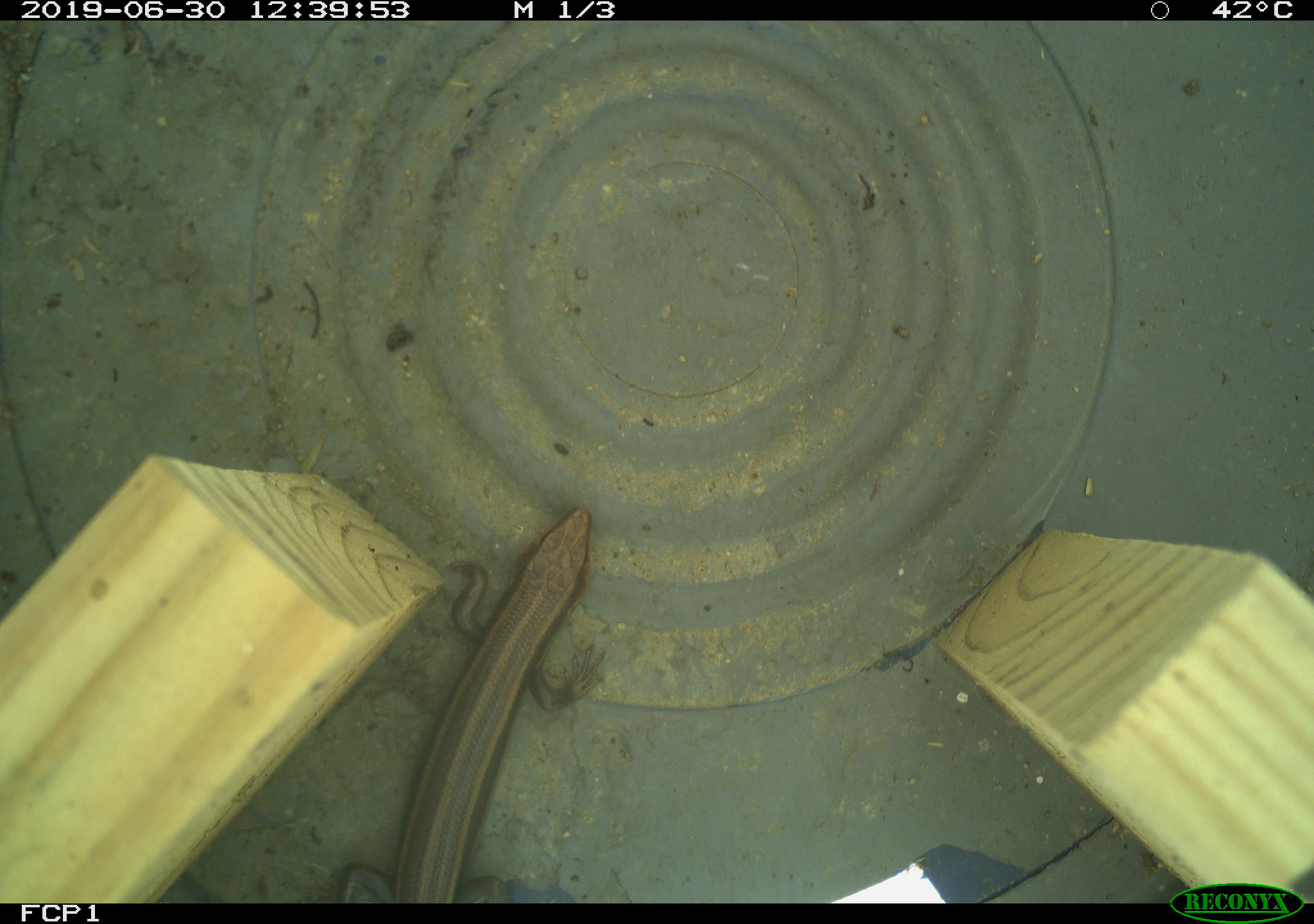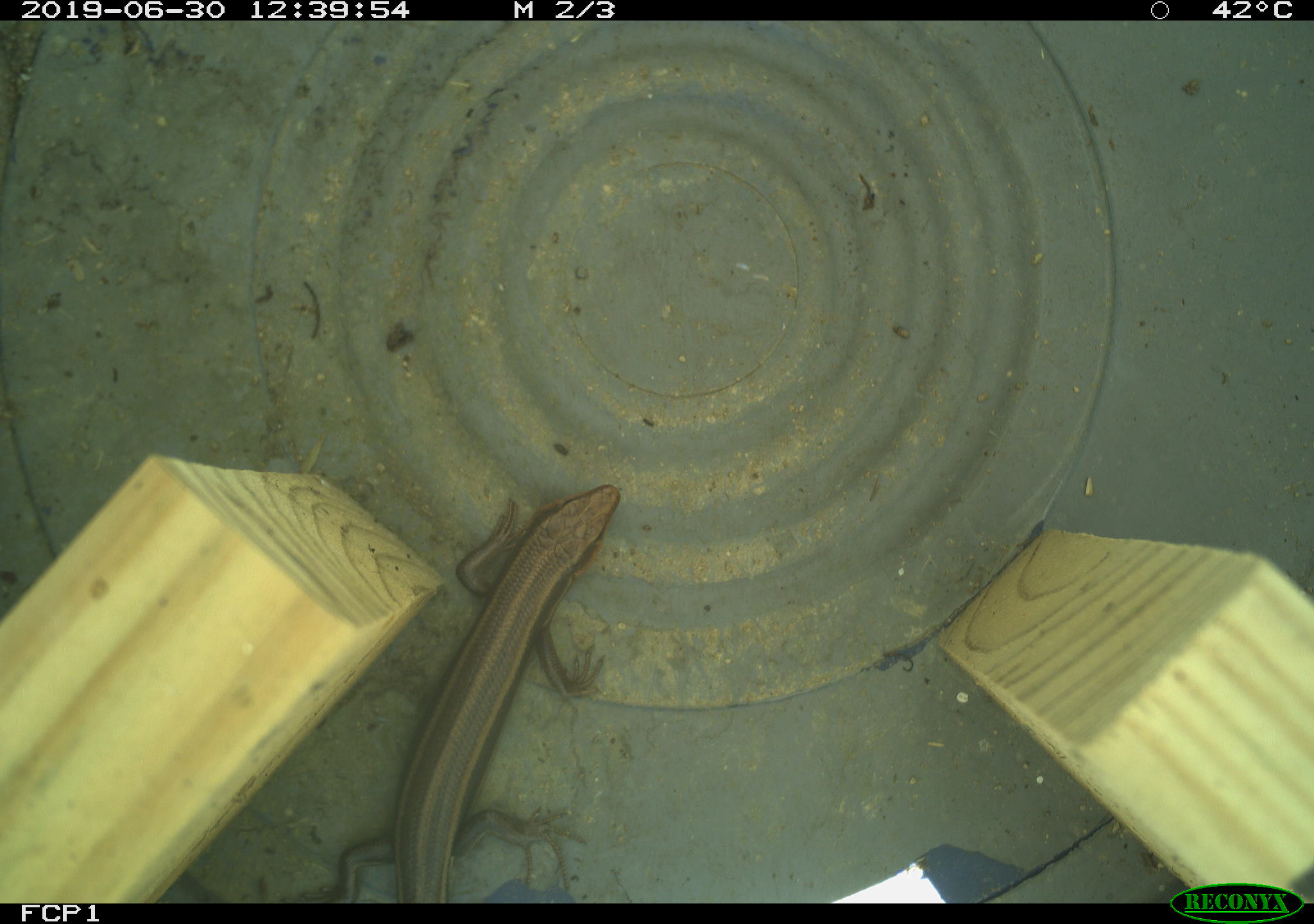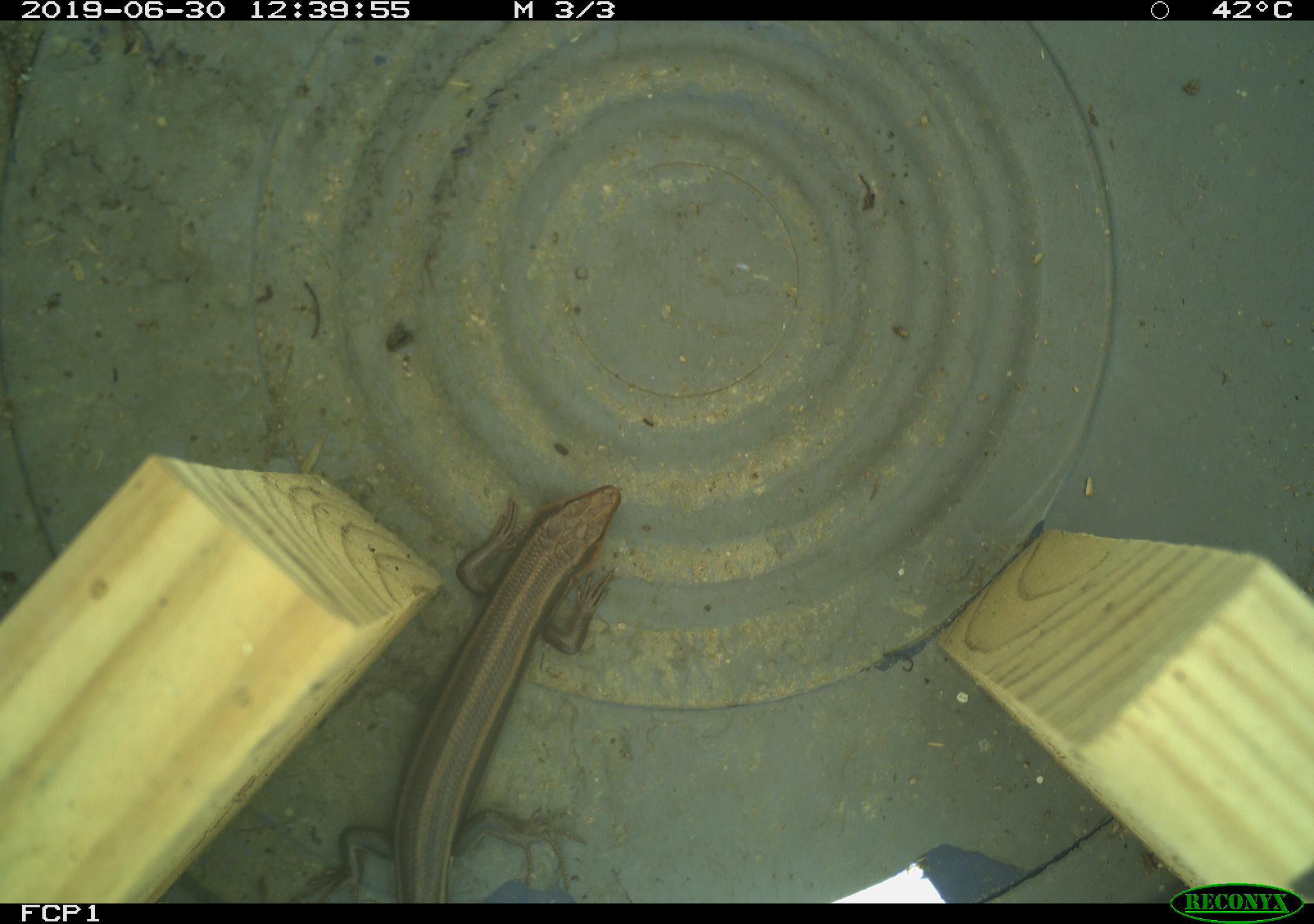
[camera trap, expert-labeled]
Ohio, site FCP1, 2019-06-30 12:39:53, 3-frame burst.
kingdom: Animalia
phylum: Chordata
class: Reptilia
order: Squamata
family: Scincidae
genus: Plestiodon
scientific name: Plestiodon fasciatus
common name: common five-lined skink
Common five-lined skink (Plestiodon fasciatus).